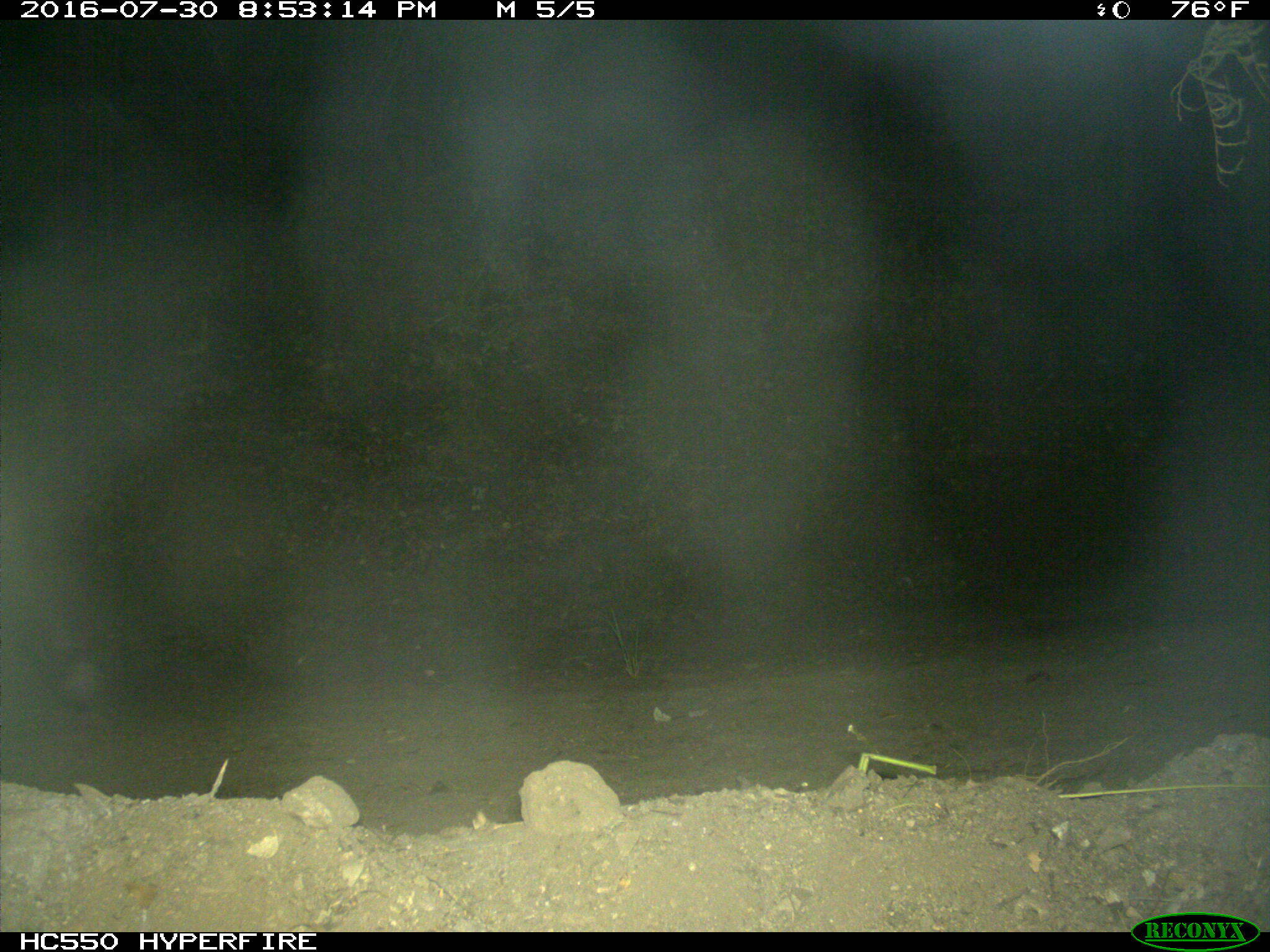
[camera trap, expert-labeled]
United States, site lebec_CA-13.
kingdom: Animalia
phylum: Chordata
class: Mammalia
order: Artiodactyla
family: Cervidae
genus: Cervus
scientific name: Cervus canadensis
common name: elk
Cervus canadensis (elk).